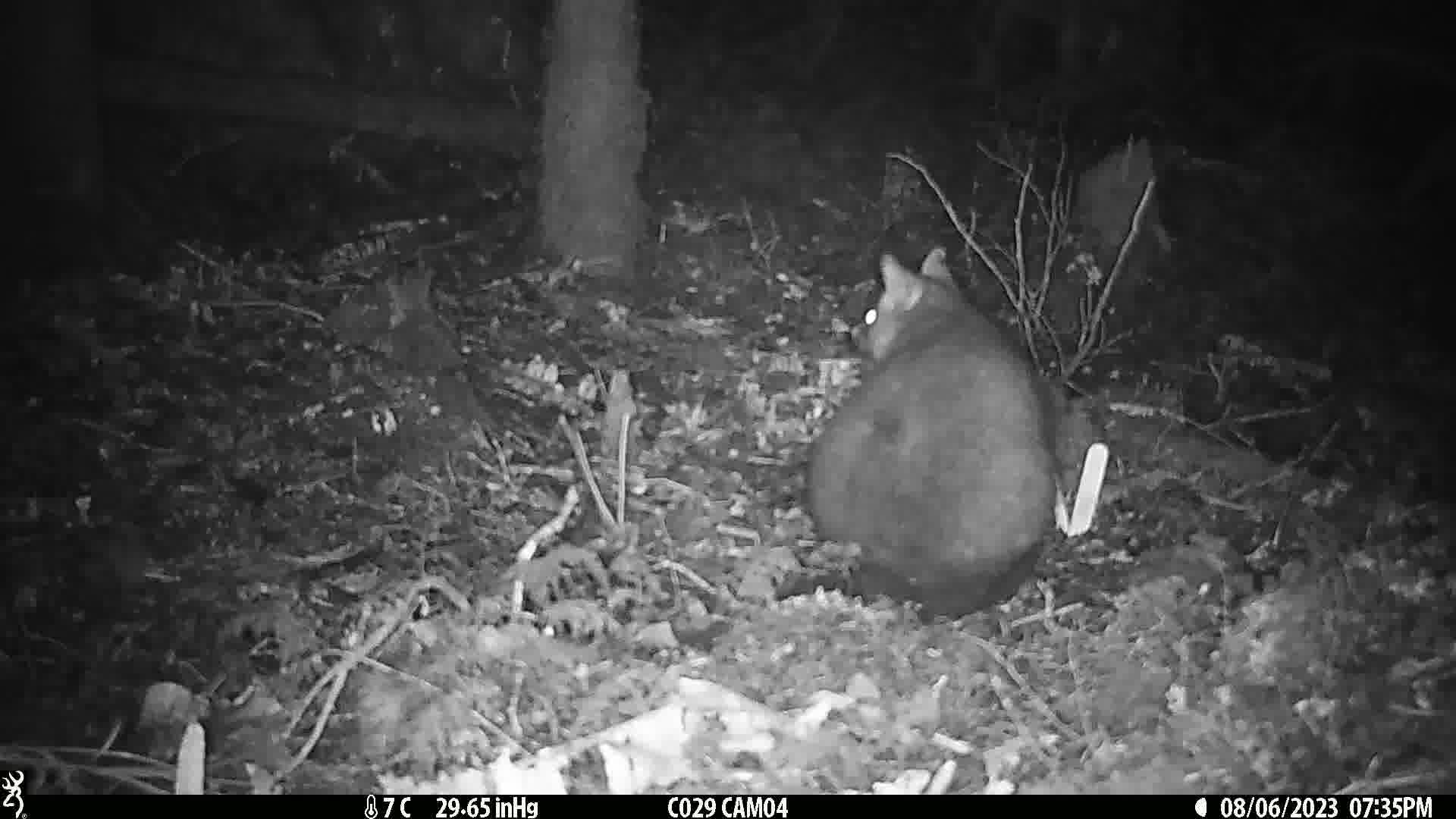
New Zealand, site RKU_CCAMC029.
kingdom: Animalia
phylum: Chordata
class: Mammalia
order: Diprotodontia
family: Phalangeridae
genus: Trichosurus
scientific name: Trichosurus vulpecula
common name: common brushtail possum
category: possum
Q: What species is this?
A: Possum (common brushtail possum) (Trichosurus vulpecula).